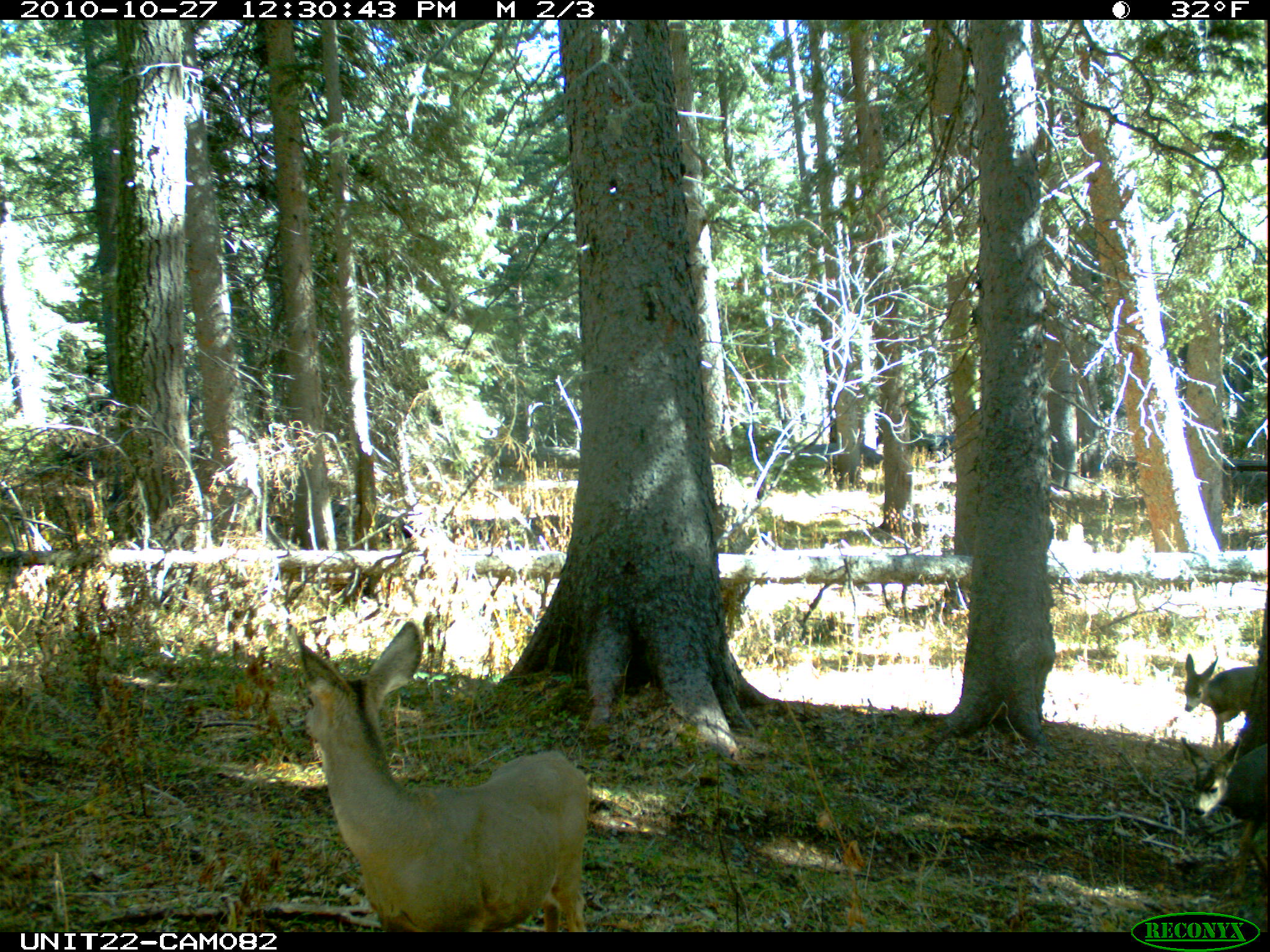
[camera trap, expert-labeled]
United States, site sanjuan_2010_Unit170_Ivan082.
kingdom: Animalia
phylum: Chordata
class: Mammalia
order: Artiodactyla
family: Cervidae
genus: Odocoileus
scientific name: Odocoileus hemionus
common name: mule deer